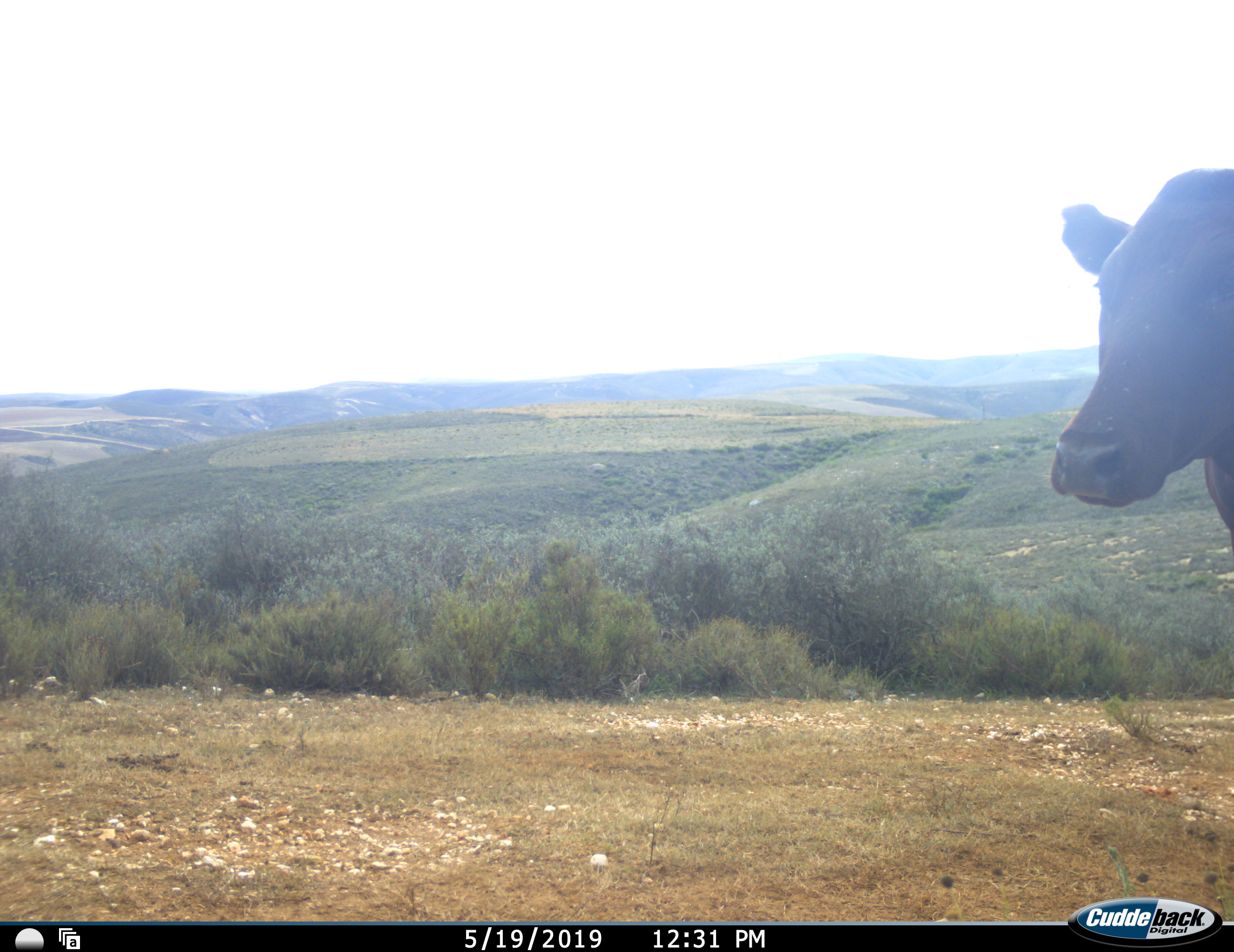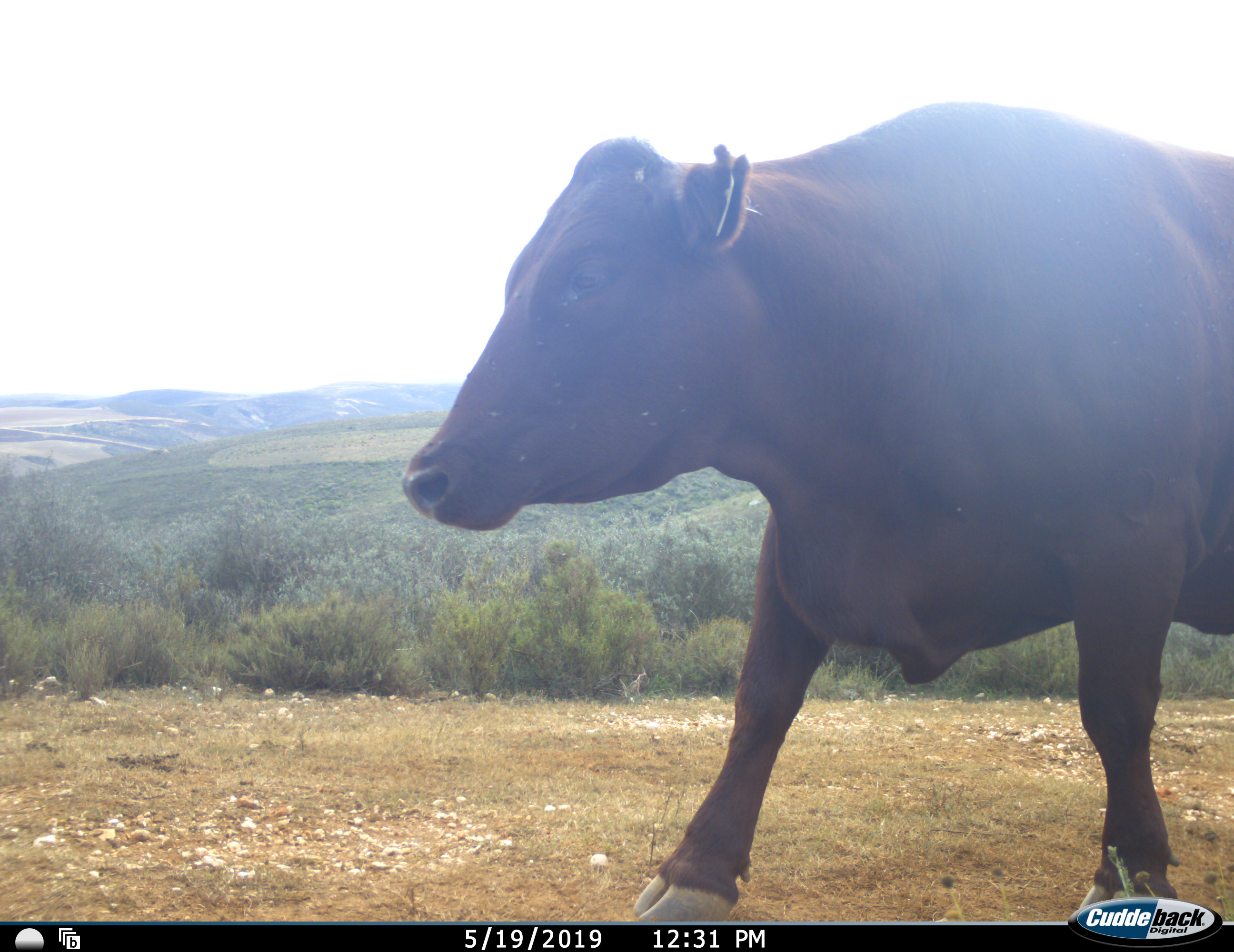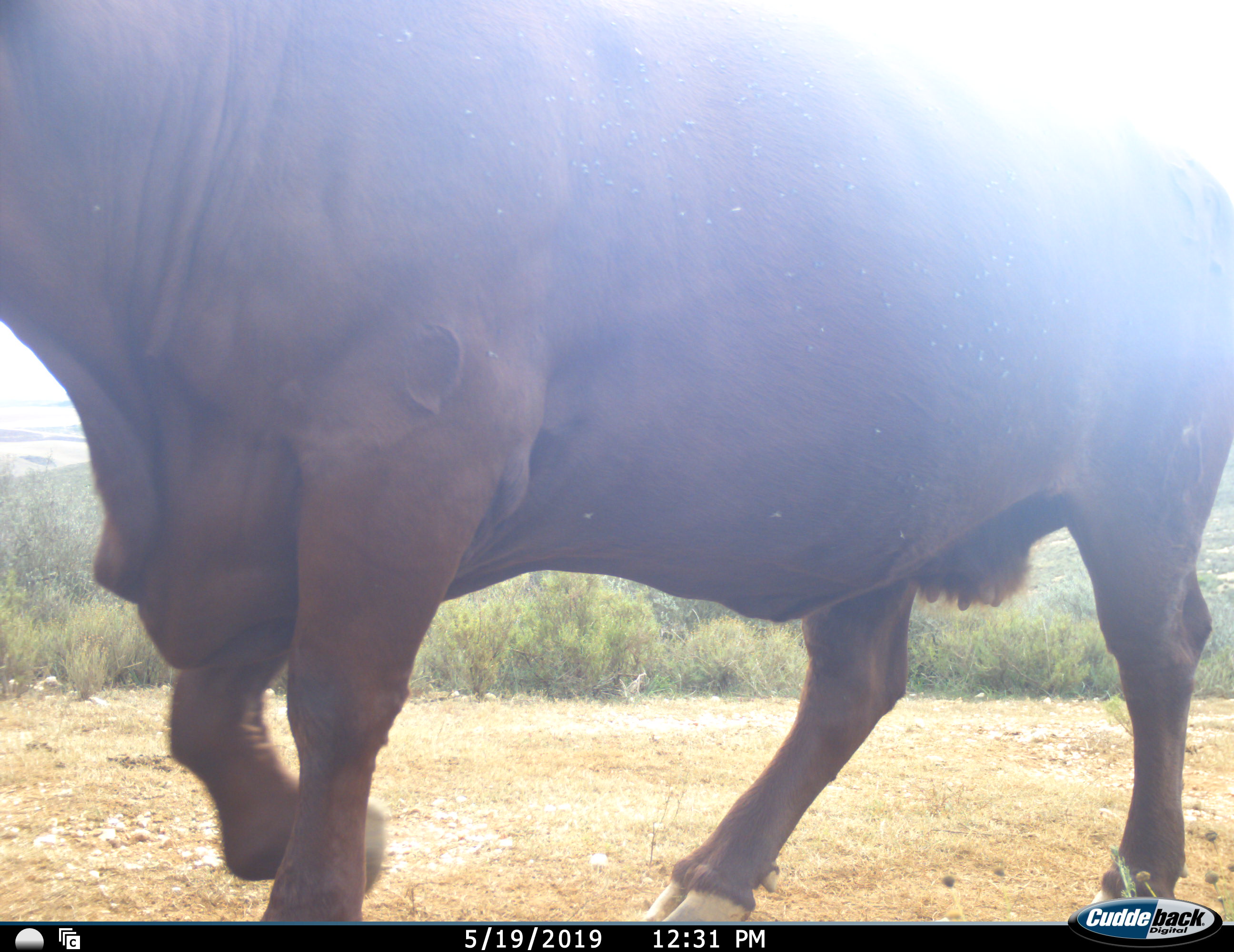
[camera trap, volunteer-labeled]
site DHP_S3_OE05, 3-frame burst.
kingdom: Animalia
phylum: Chordata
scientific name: Vertebrata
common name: domestic animal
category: domesticanimal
Domesticanimal (domestic animal) (Vertebrata), count 1. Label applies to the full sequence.